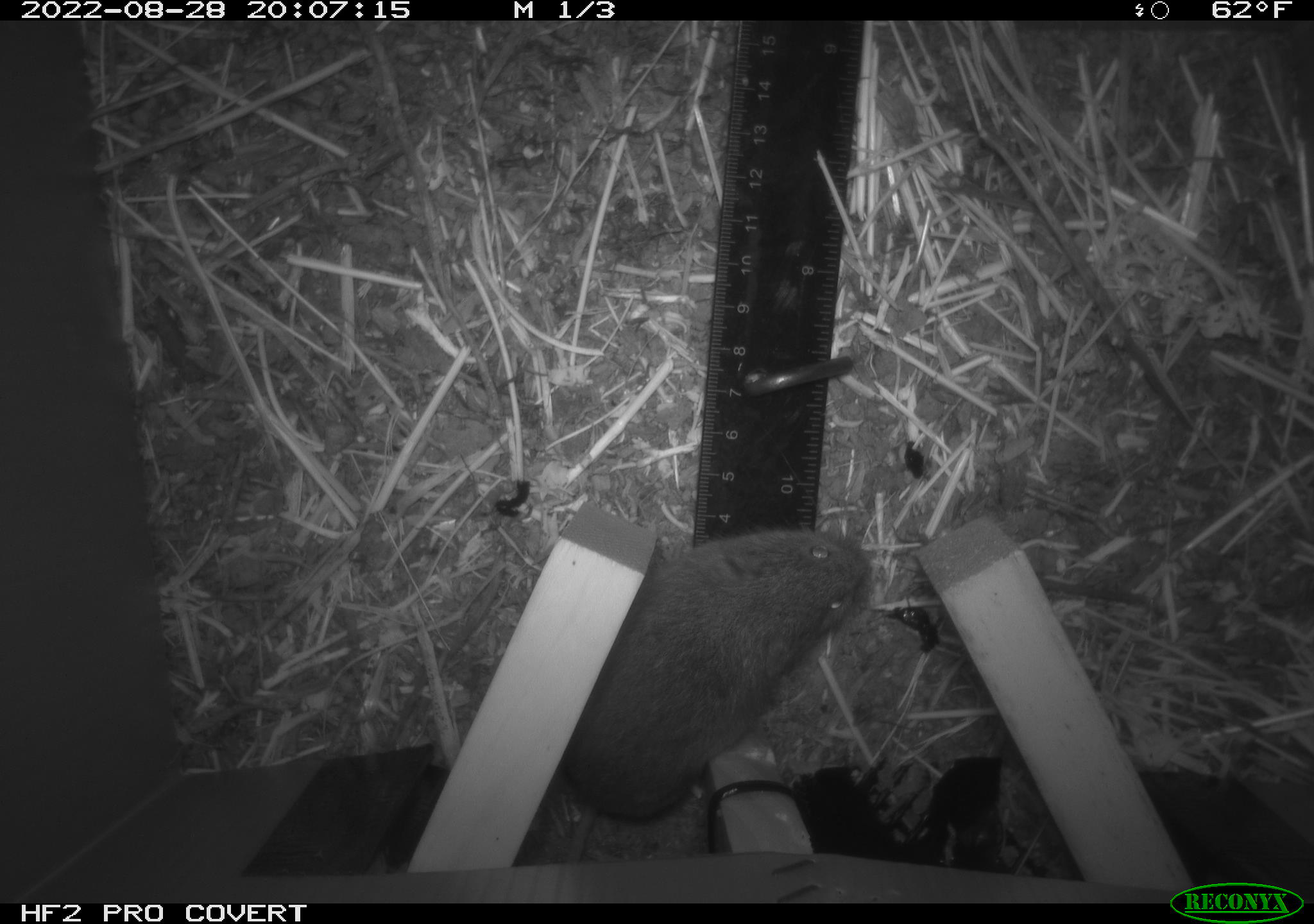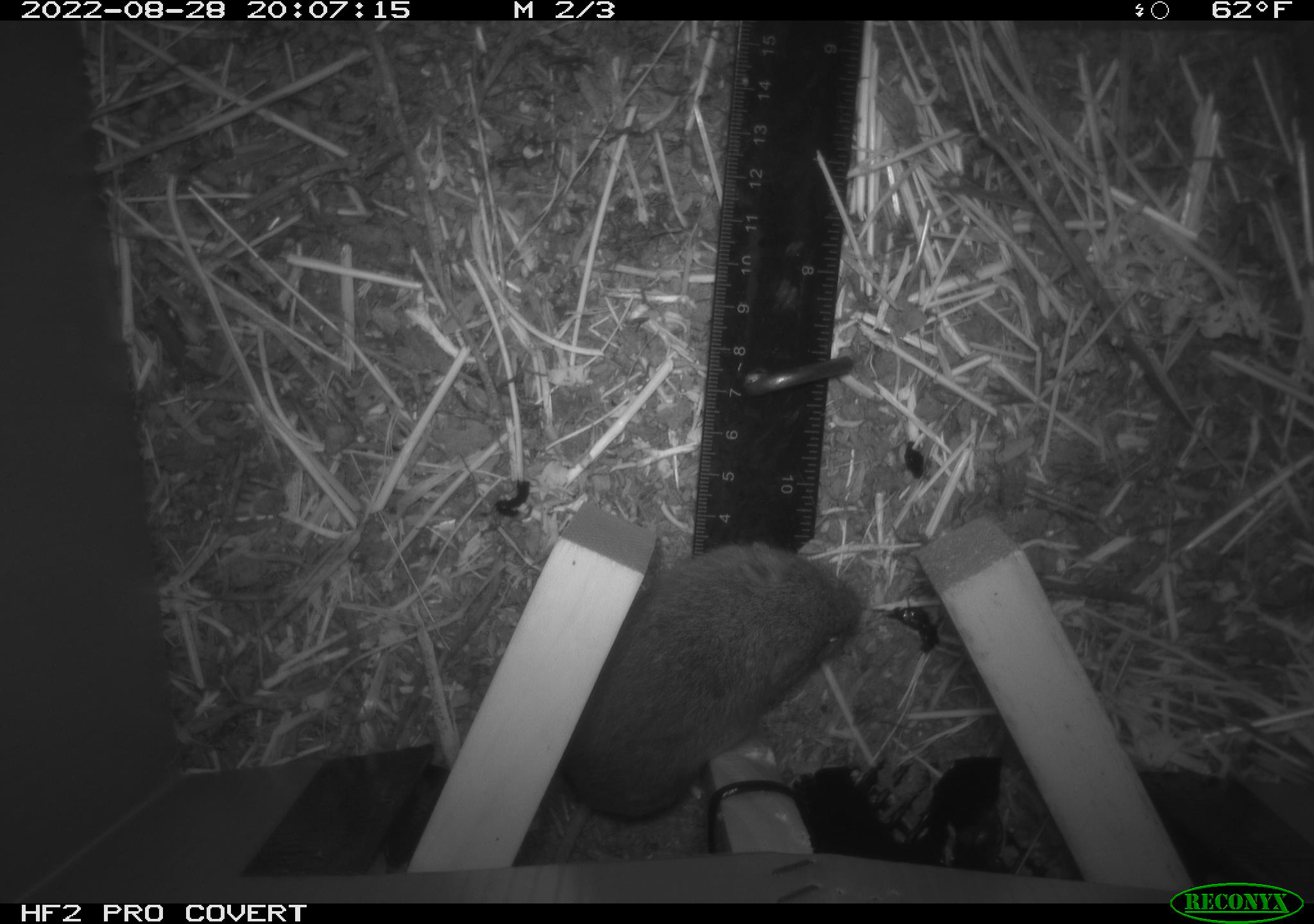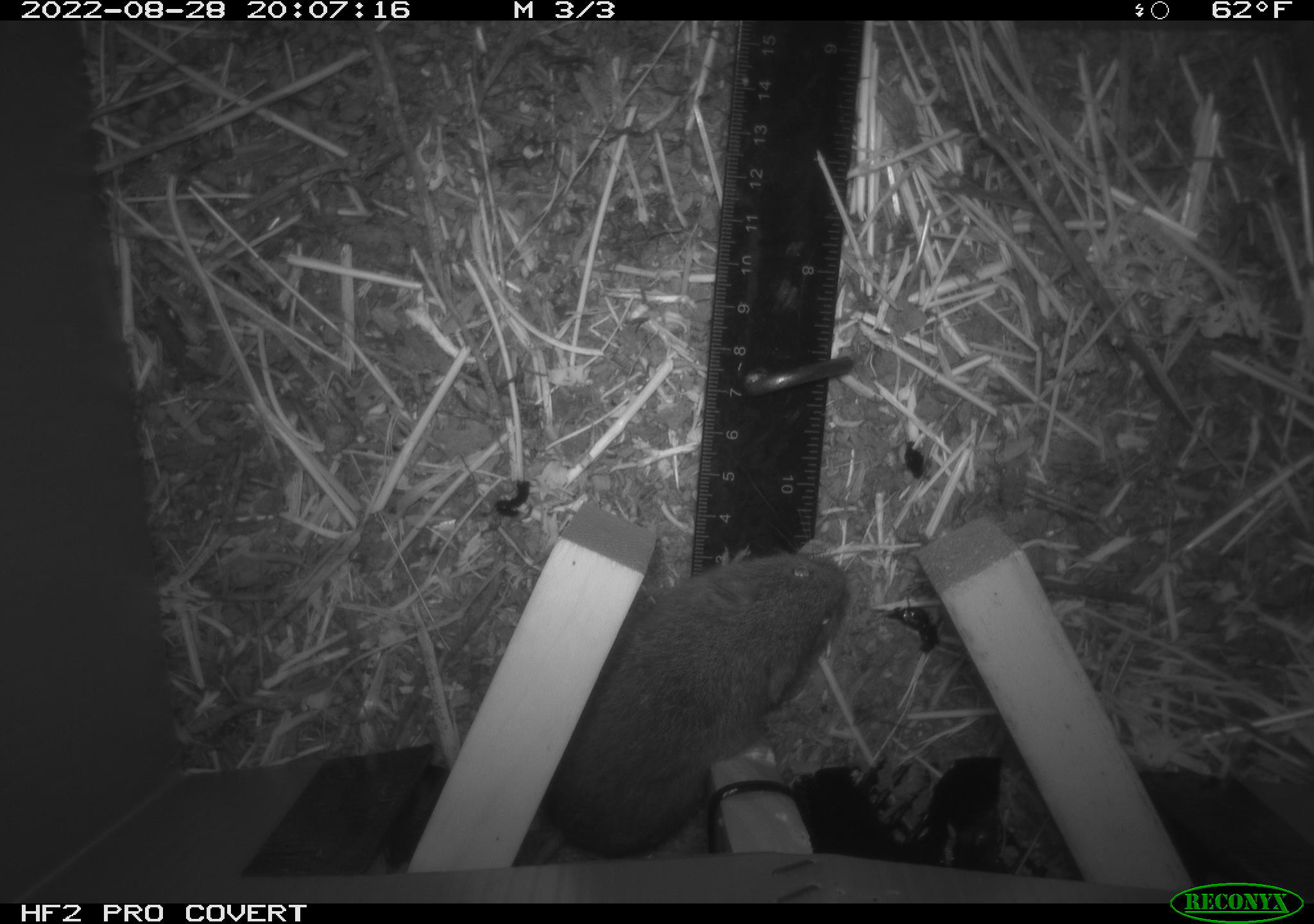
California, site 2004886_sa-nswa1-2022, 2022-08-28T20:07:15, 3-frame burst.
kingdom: Animalia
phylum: Chordata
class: Mammalia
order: Rodentia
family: Cricetidae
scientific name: Cricetidae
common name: hamsters, voles, lemmings, and allies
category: cricetidae family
Cricetidae family (hamsters, voles, lemmings, and allies) (Cricetidae).